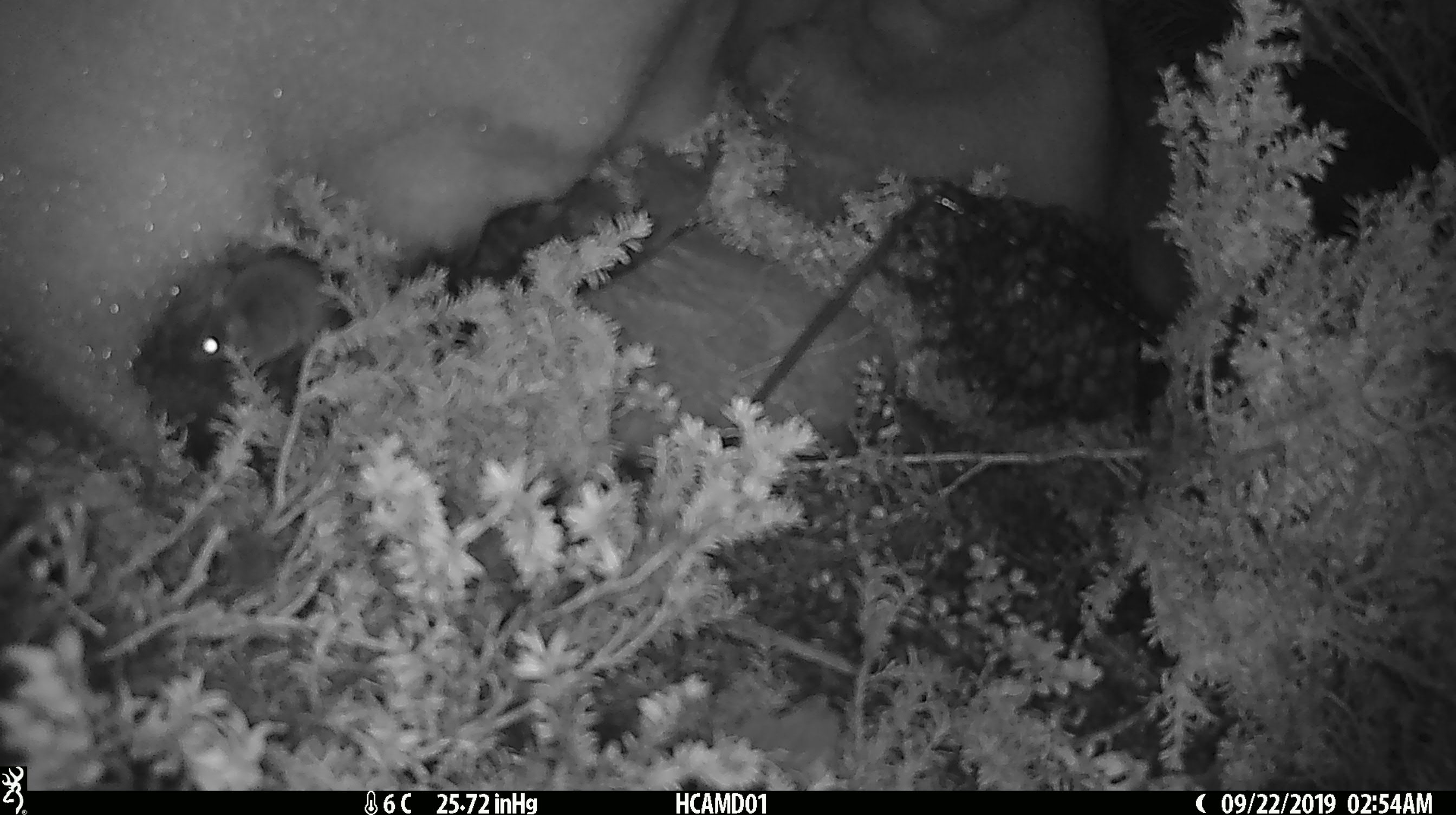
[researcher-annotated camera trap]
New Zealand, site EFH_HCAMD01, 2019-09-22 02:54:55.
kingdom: Animalia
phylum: Chordata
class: Mammalia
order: Rodentia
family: Muridae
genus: Mus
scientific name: Mus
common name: mouse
Mouse (Mus).